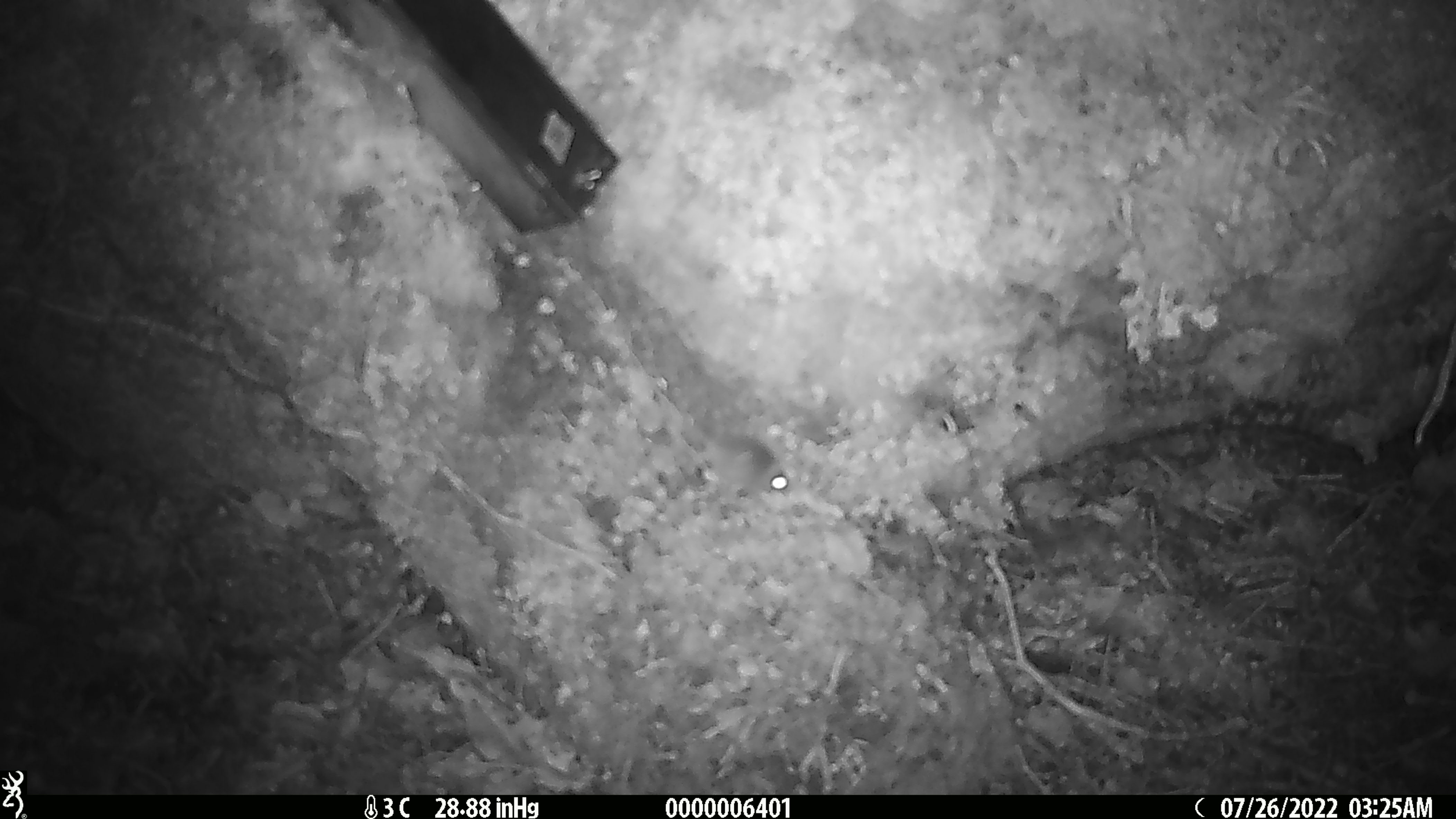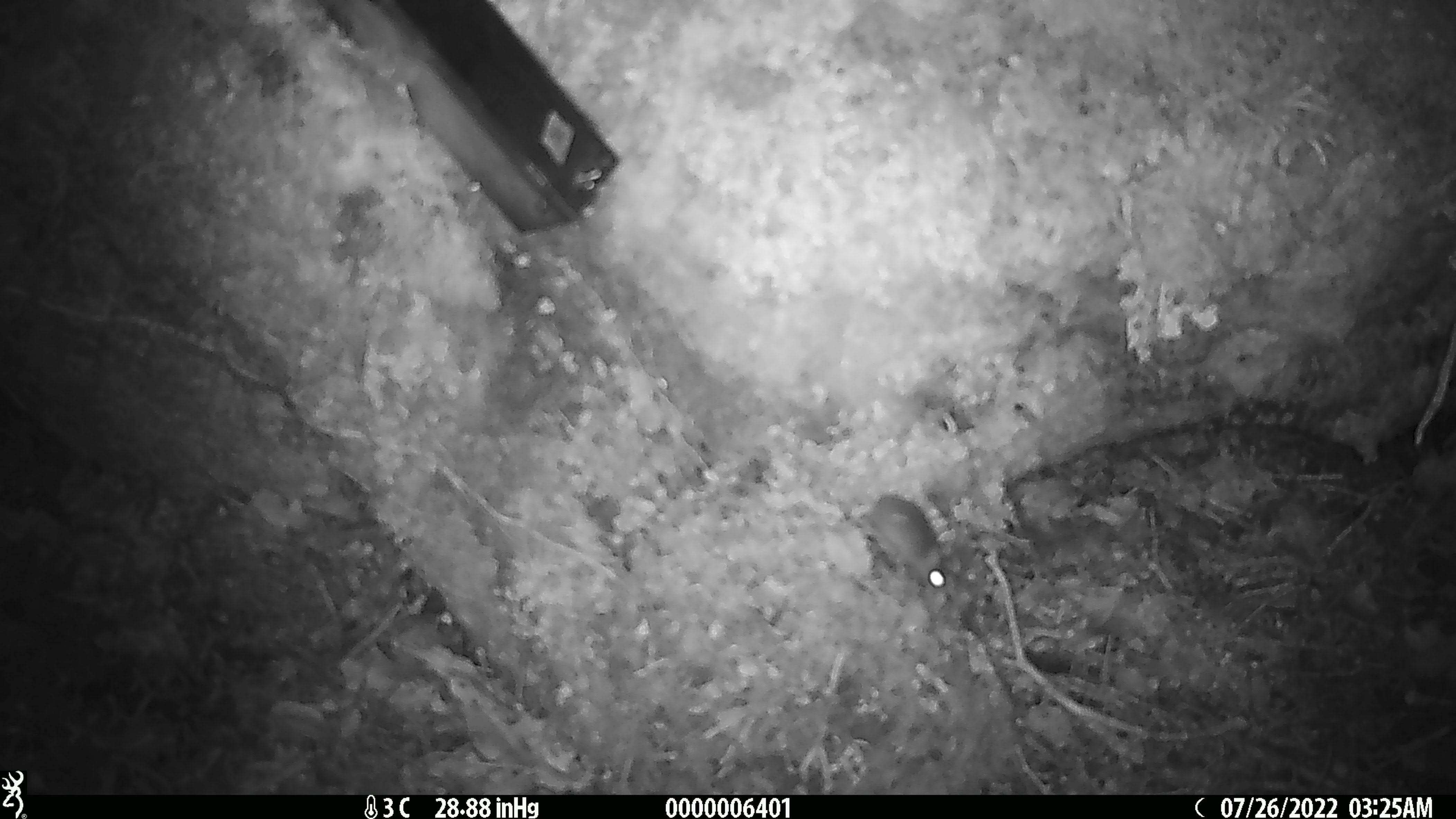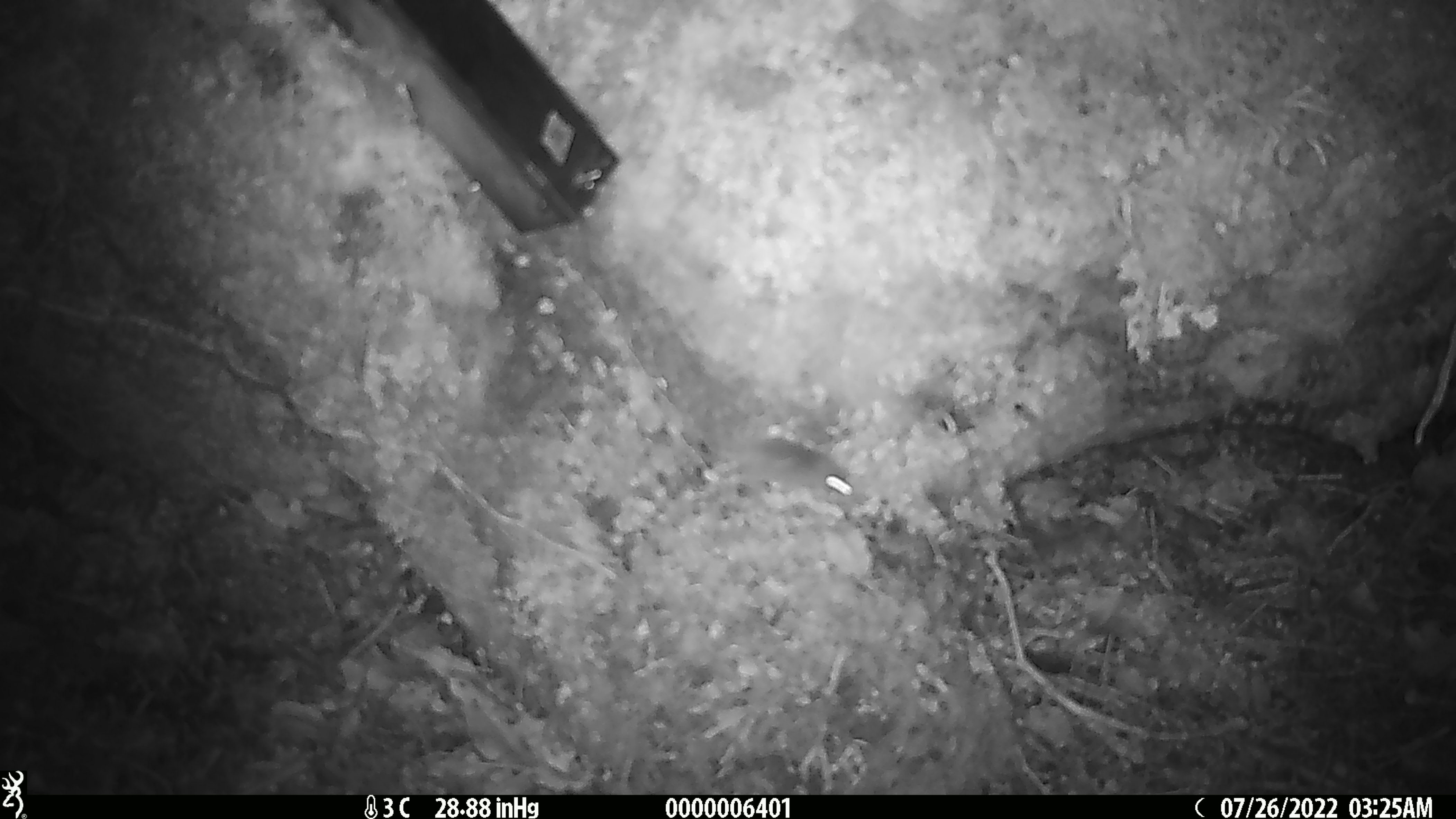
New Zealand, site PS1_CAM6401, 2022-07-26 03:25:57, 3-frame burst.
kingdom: Animalia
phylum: Chordata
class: Mammalia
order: Rodentia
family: Muridae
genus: Mus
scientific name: Mus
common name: mouse